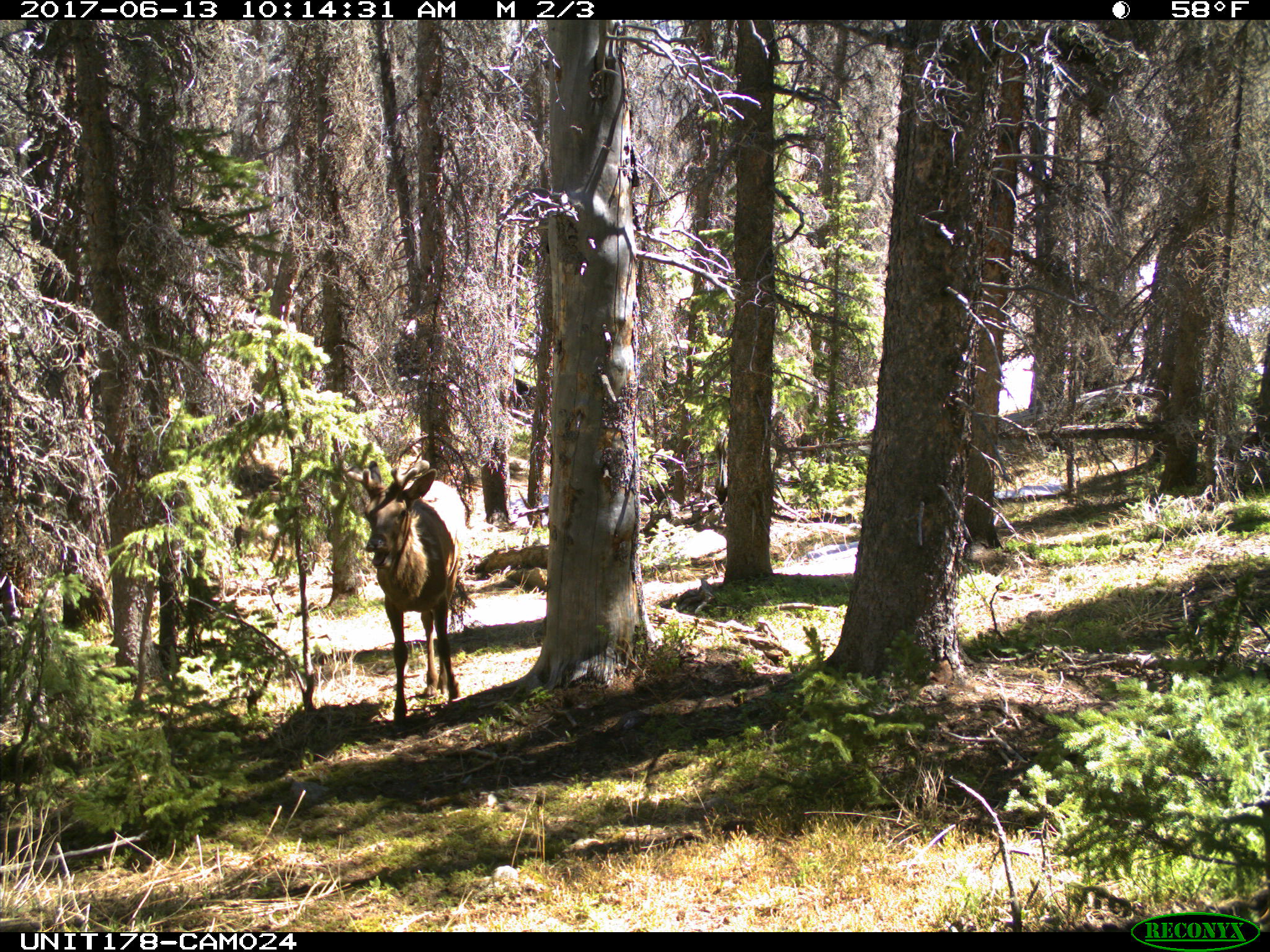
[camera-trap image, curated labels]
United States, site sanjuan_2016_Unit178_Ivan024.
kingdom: Animalia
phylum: Chordata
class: Mammalia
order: Artiodactyla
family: Cervidae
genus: Cervus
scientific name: Cervus elaphus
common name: red deer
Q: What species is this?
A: Cervus elaphus (red deer).